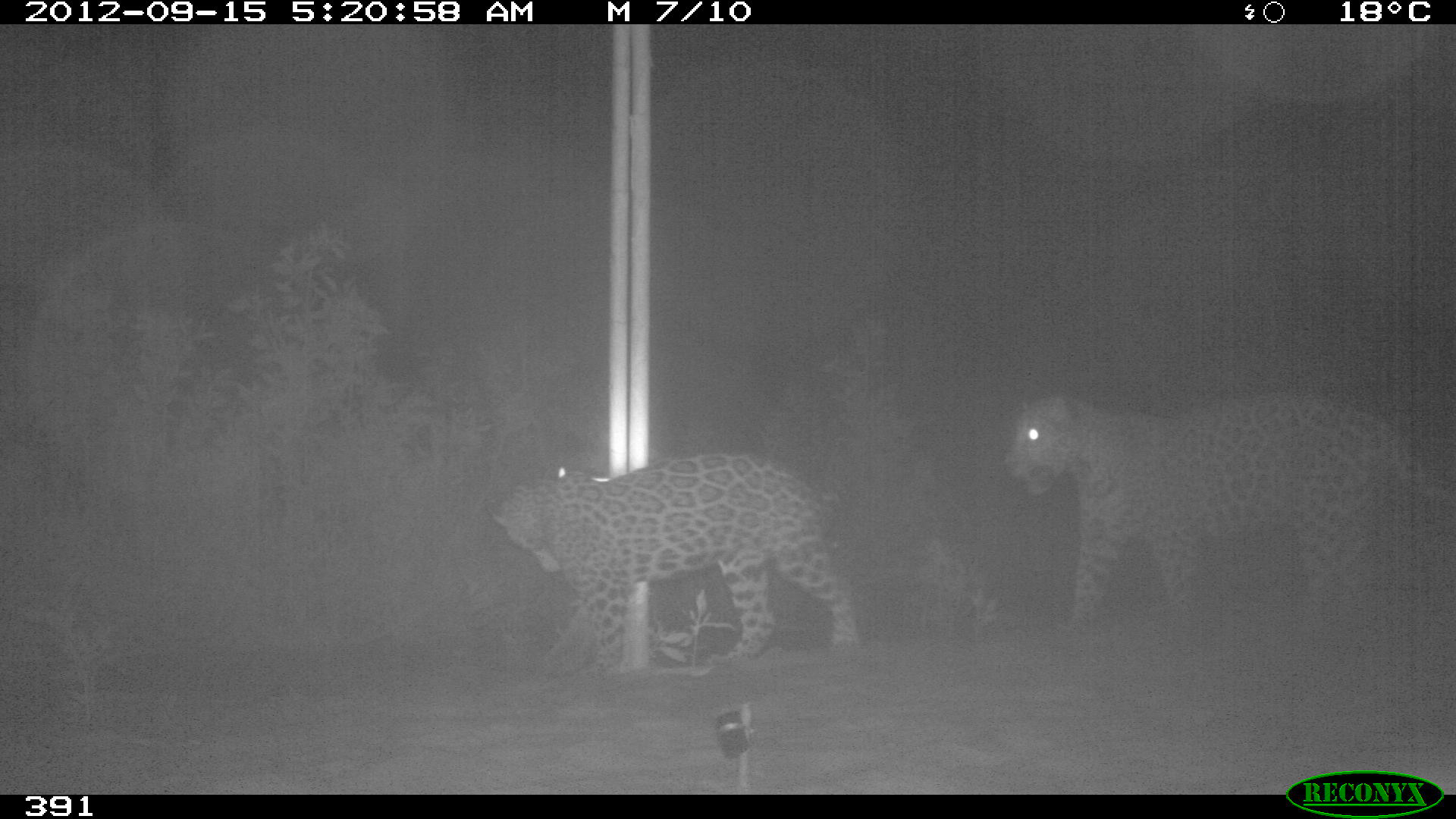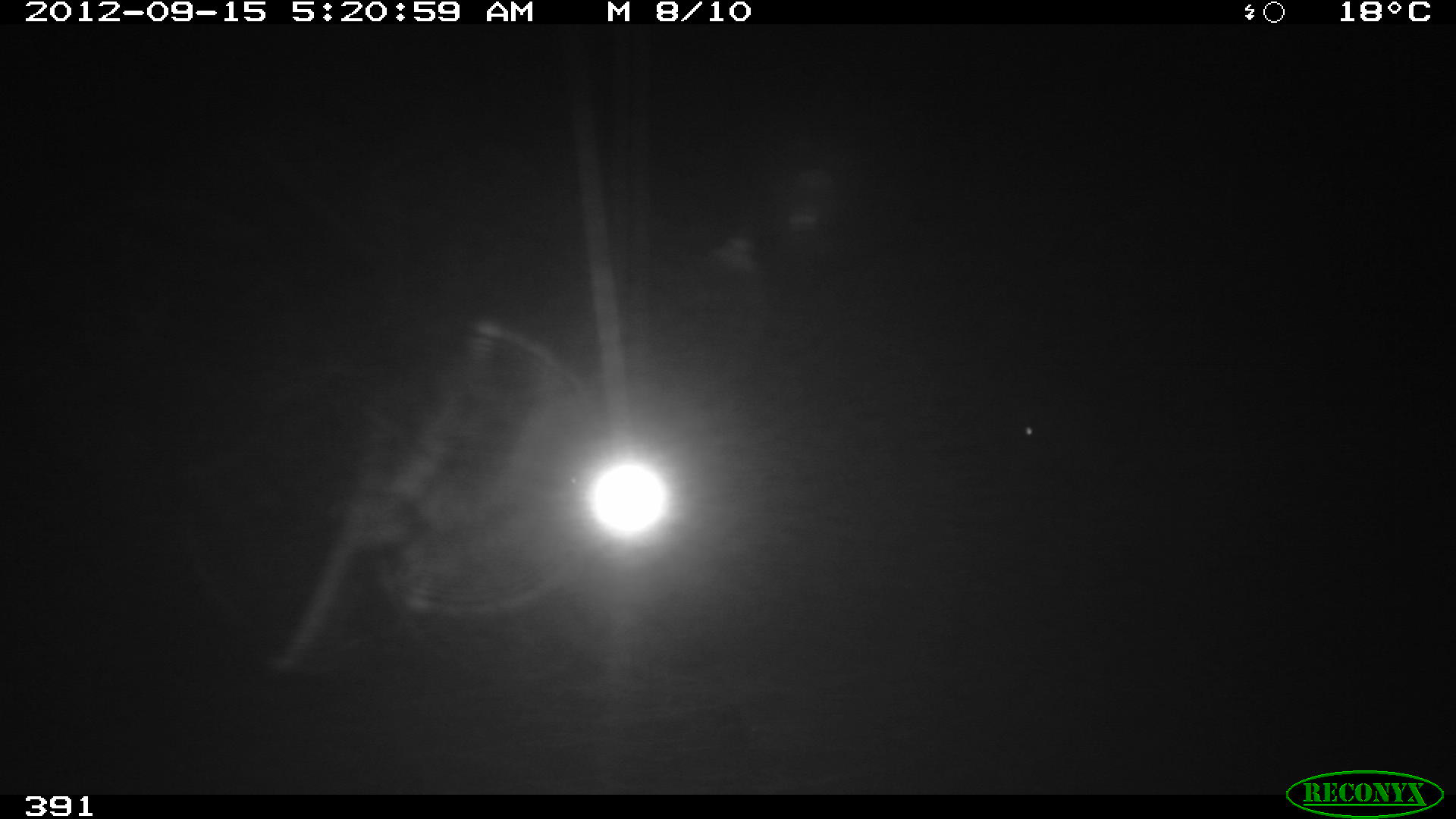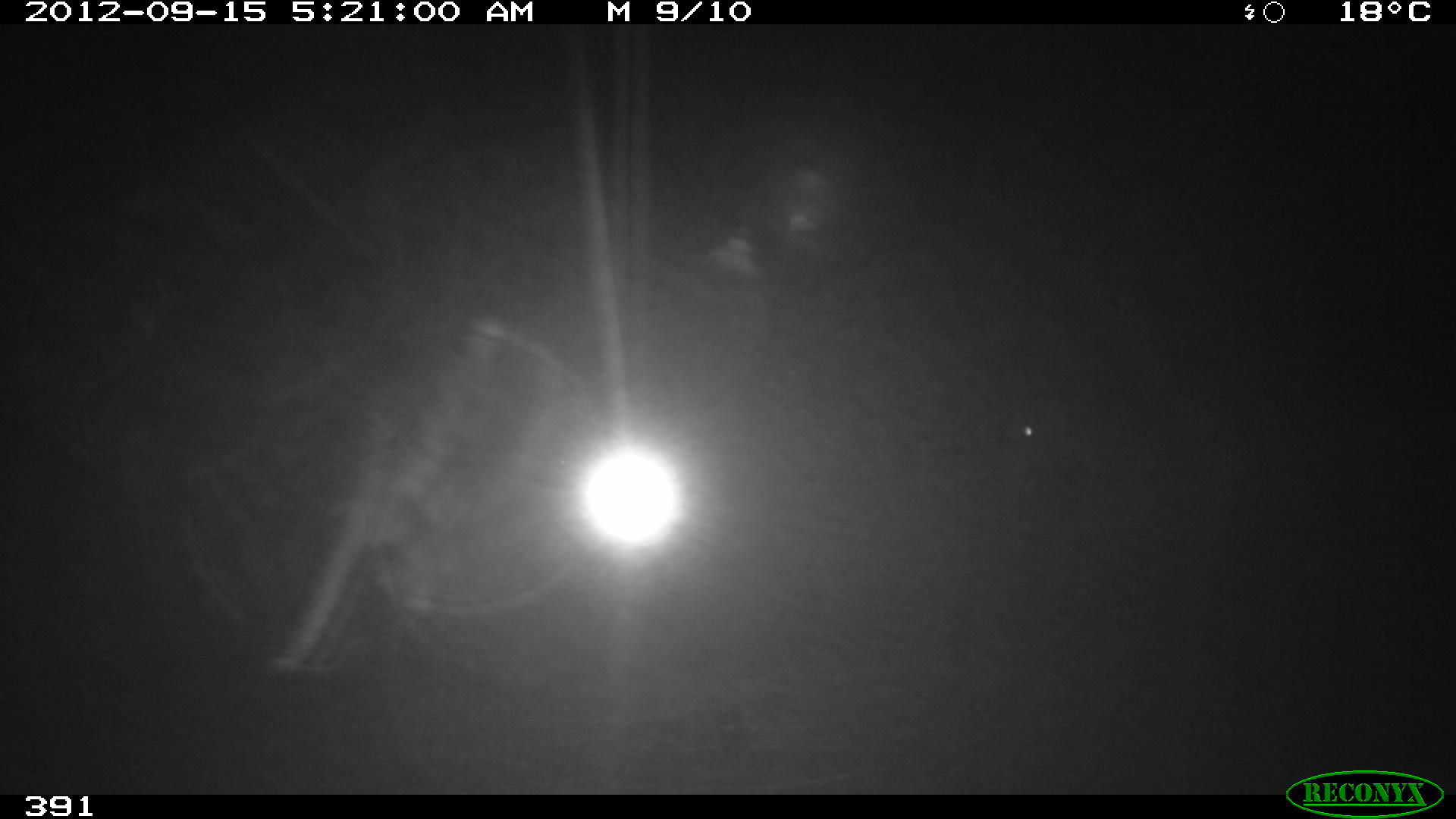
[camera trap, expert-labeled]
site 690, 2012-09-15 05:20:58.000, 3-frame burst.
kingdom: Animalia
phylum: Chordata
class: Mammalia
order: Carnivora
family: Felidae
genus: Panthera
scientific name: Panthera onca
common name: jaguar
Panthera onca (jaguar).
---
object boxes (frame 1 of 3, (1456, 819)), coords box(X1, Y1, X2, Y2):
panthera onca: box(999, 388, 1451, 631); box(482, 451, 858, 676)